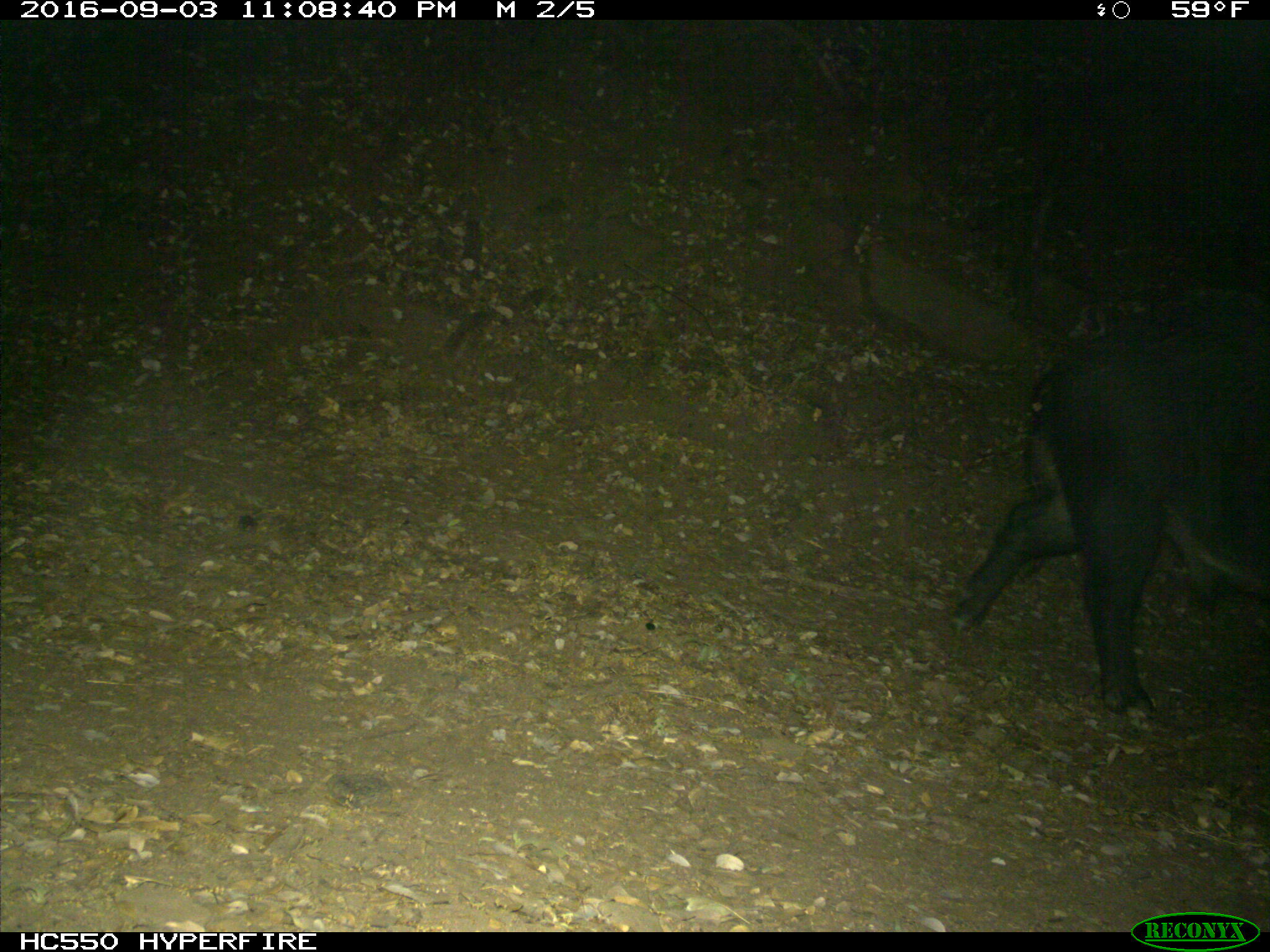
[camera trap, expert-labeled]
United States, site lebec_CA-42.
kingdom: Animalia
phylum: Chordata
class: Mammalia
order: Artiodactyla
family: Suidae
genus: Sus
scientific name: Sus scrofa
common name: wild boar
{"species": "Sus scrofa (wild boar)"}